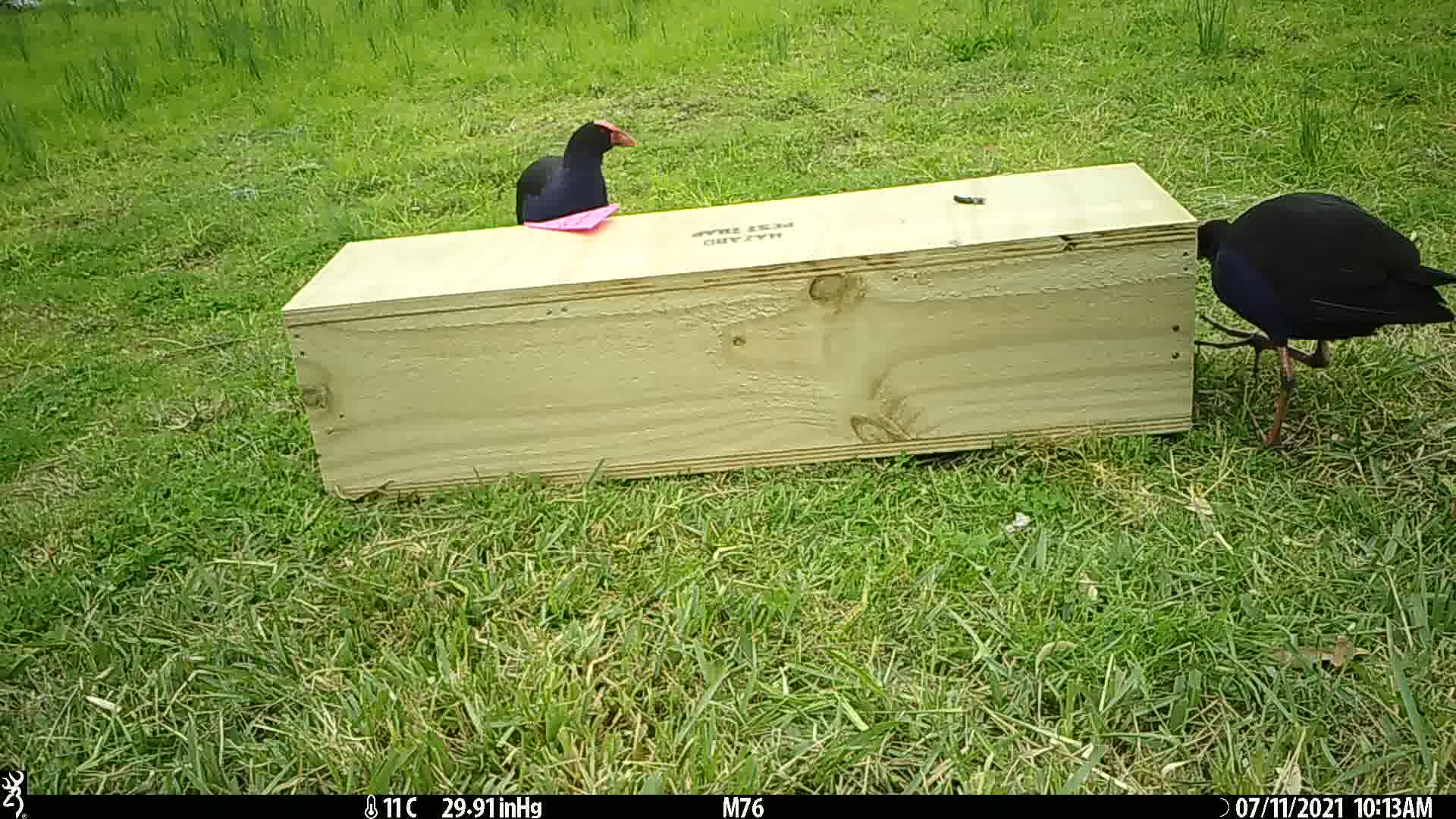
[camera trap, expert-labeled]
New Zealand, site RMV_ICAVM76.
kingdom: Animalia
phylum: Chordata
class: Aves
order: Gruiformes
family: Rallidae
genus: Porphyrio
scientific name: Porphyrio melanotus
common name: australasian swamphen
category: pukeko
Pukeko (australasian swamphen) (Porphyrio melanotus).